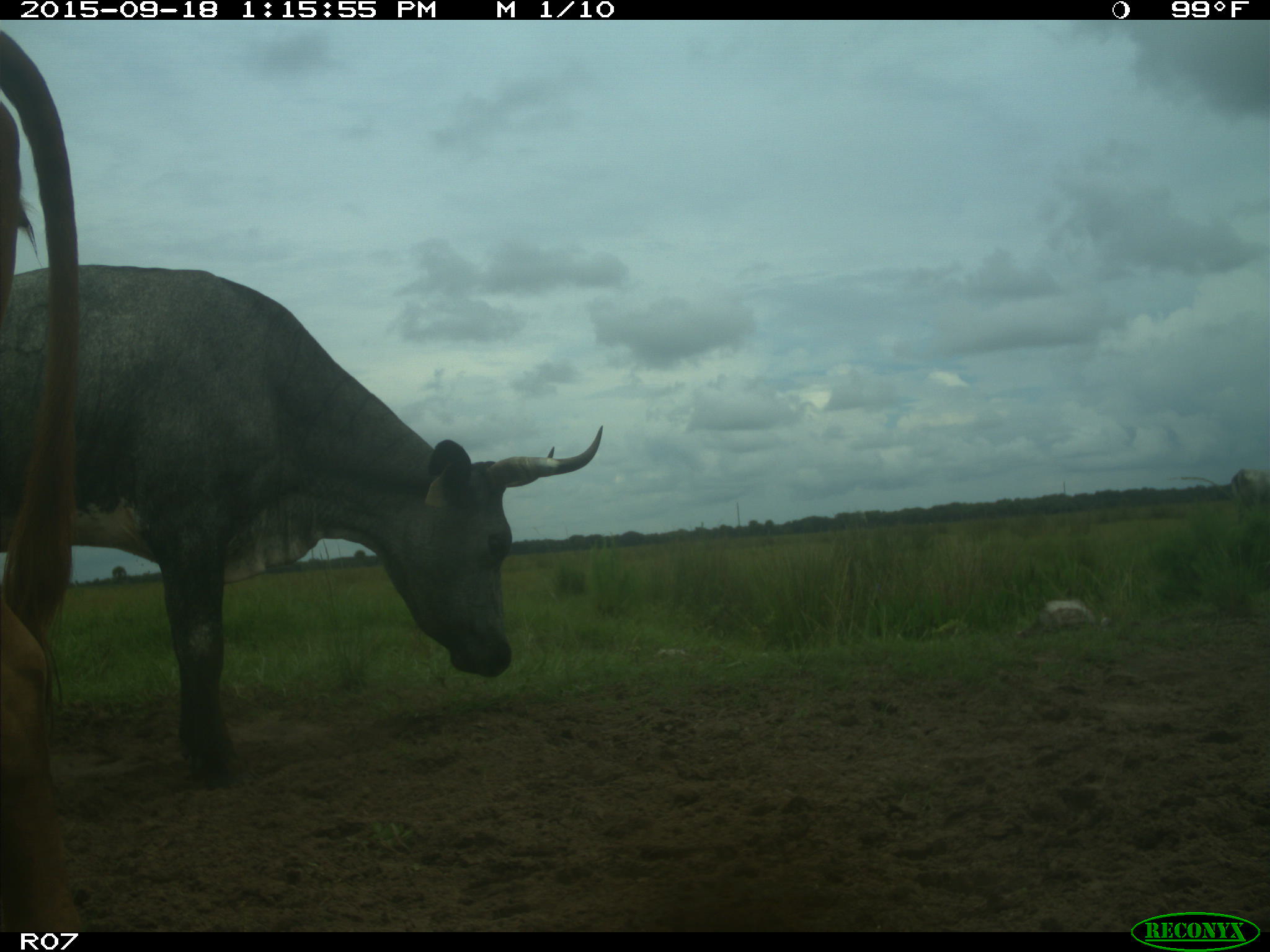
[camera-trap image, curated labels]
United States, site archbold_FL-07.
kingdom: Animalia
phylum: Chordata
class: Mammalia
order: Artiodactyla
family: Bovidae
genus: Bos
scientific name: Bos taurus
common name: domestic cow